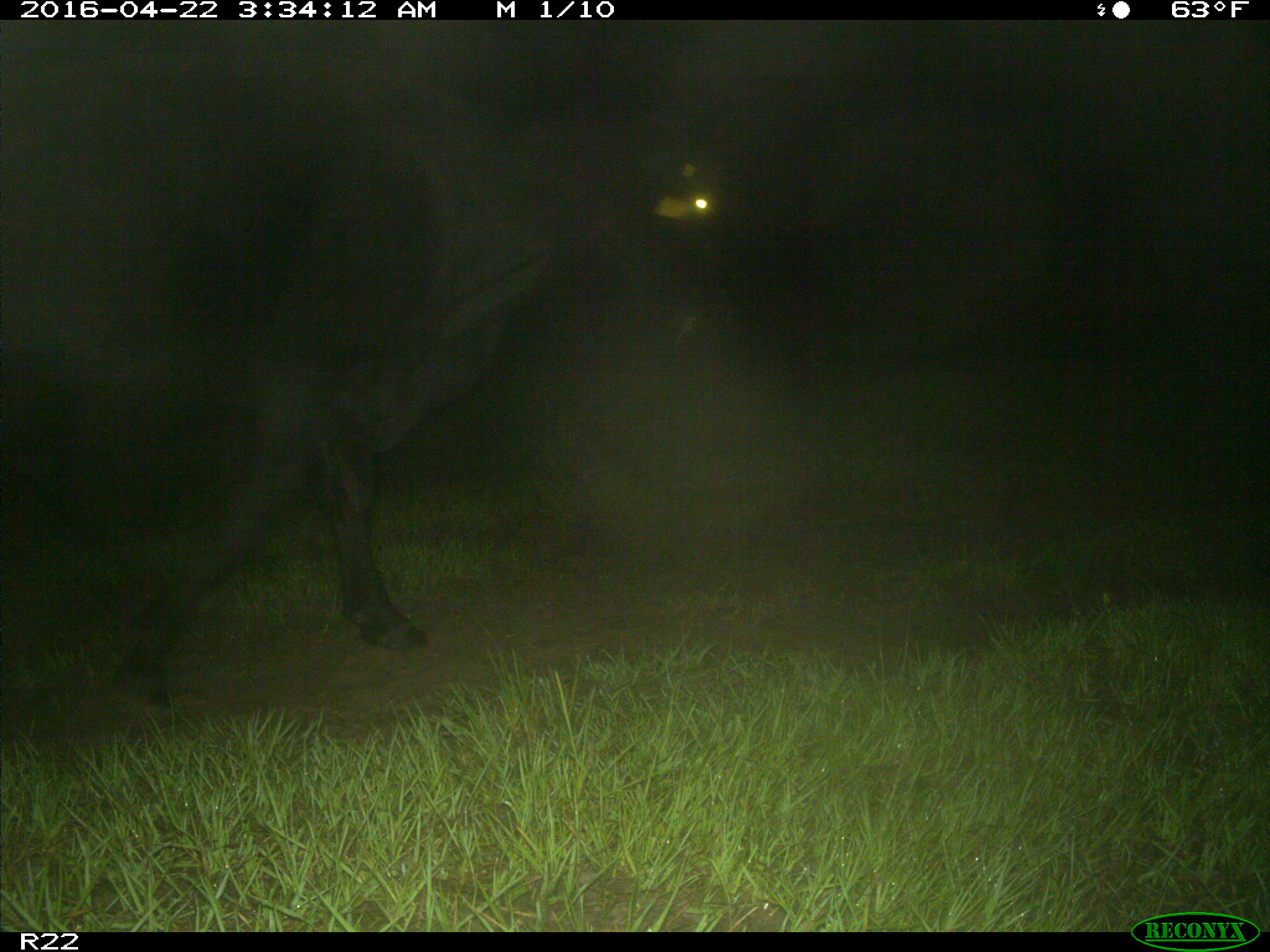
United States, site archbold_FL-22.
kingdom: Animalia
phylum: Chordata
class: Mammalia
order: Artiodactyla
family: Bovidae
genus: Bos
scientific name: Bos taurus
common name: domestic cow